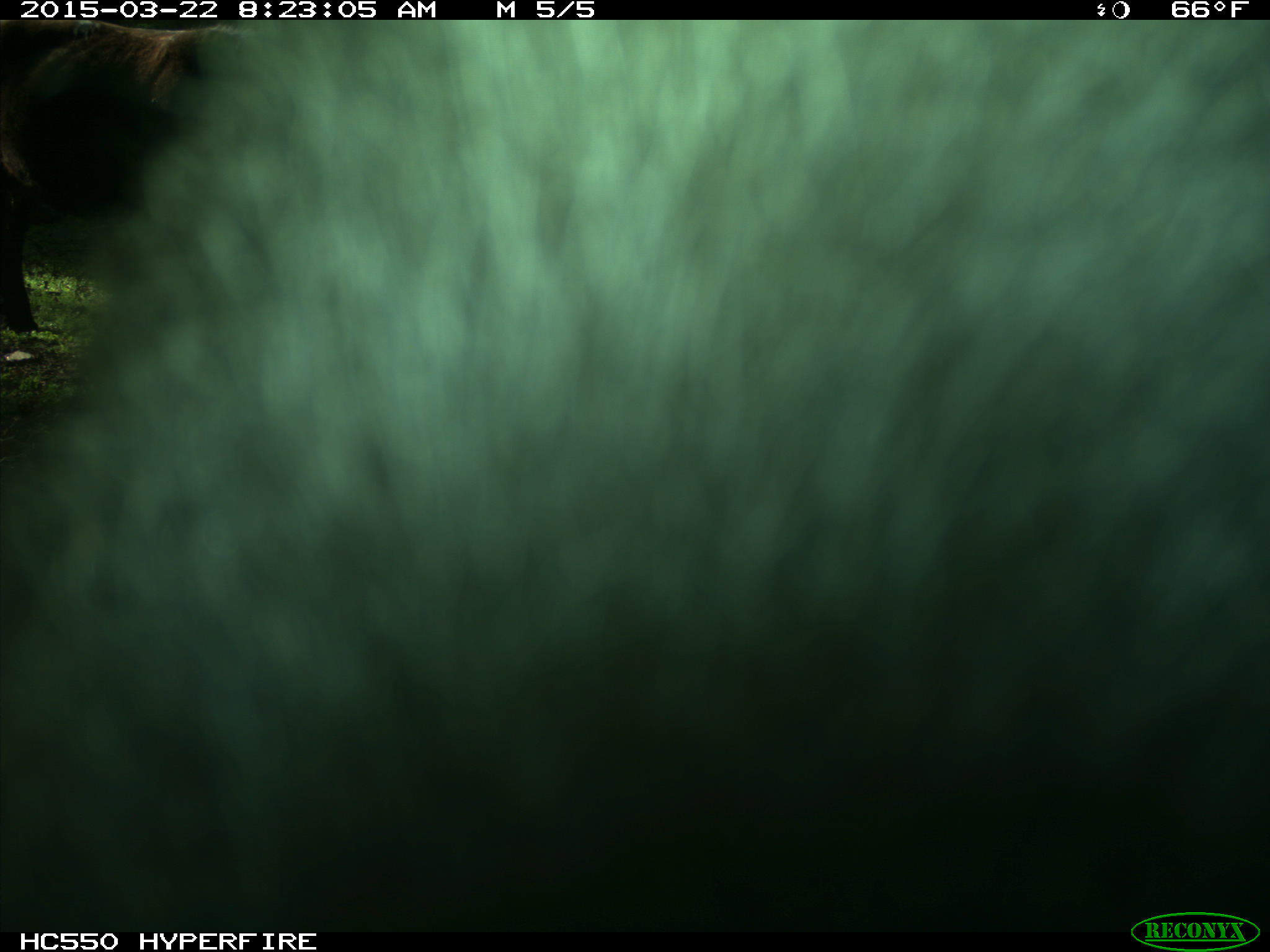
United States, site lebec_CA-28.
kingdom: Animalia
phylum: Chordata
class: Mammalia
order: Artiodactyla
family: Bovidae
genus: Bos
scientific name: Bos taurus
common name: domestic cow